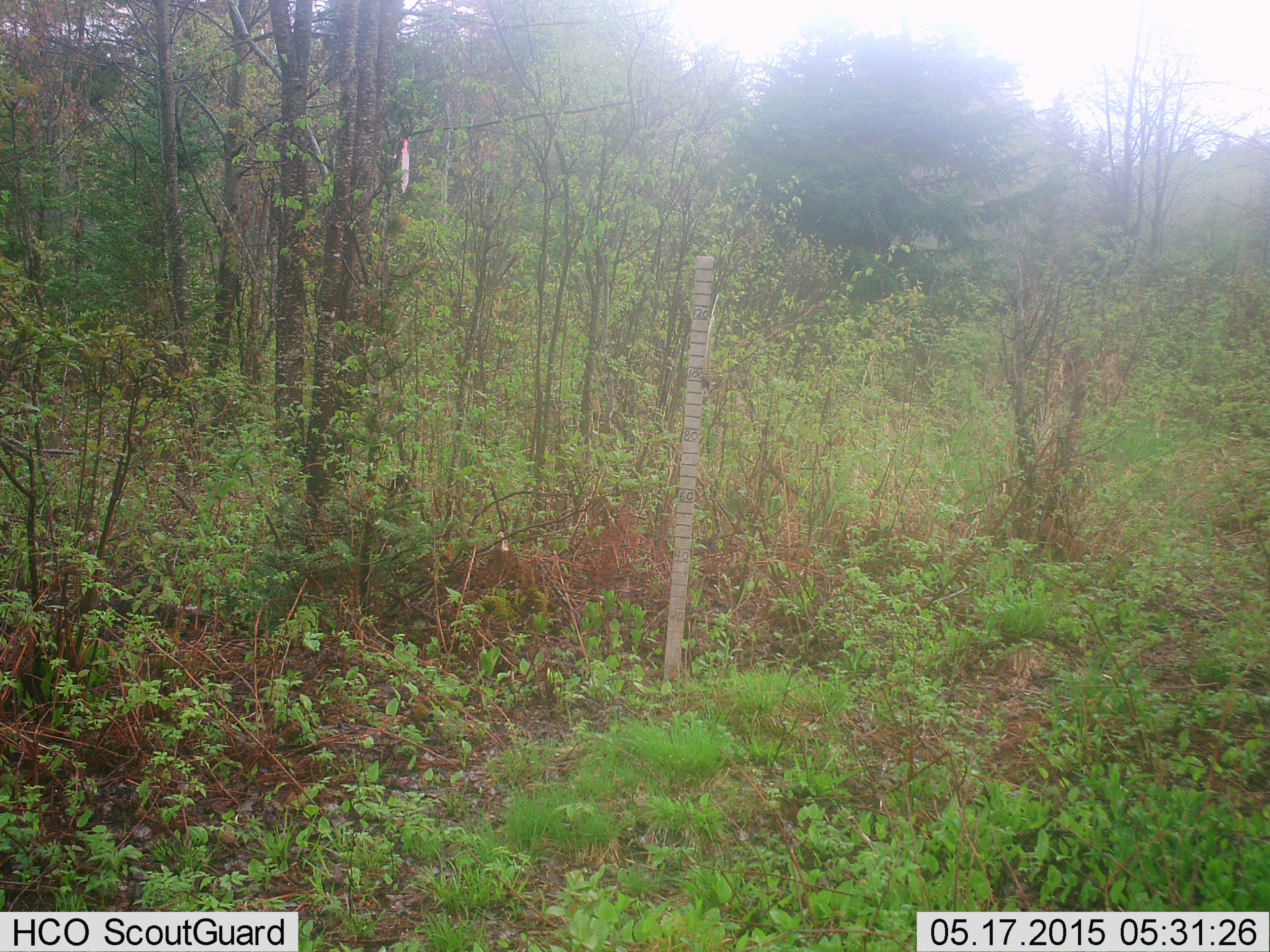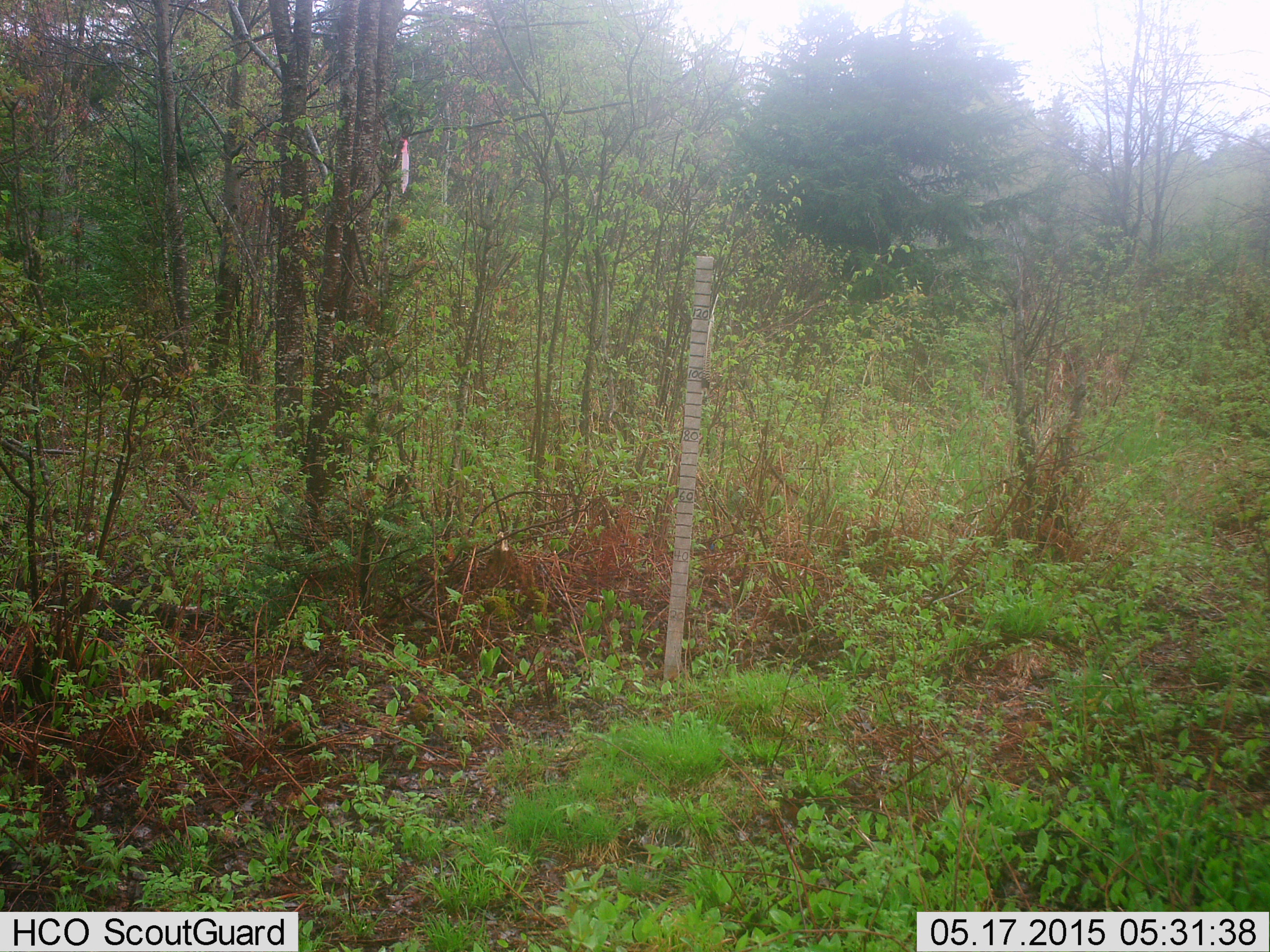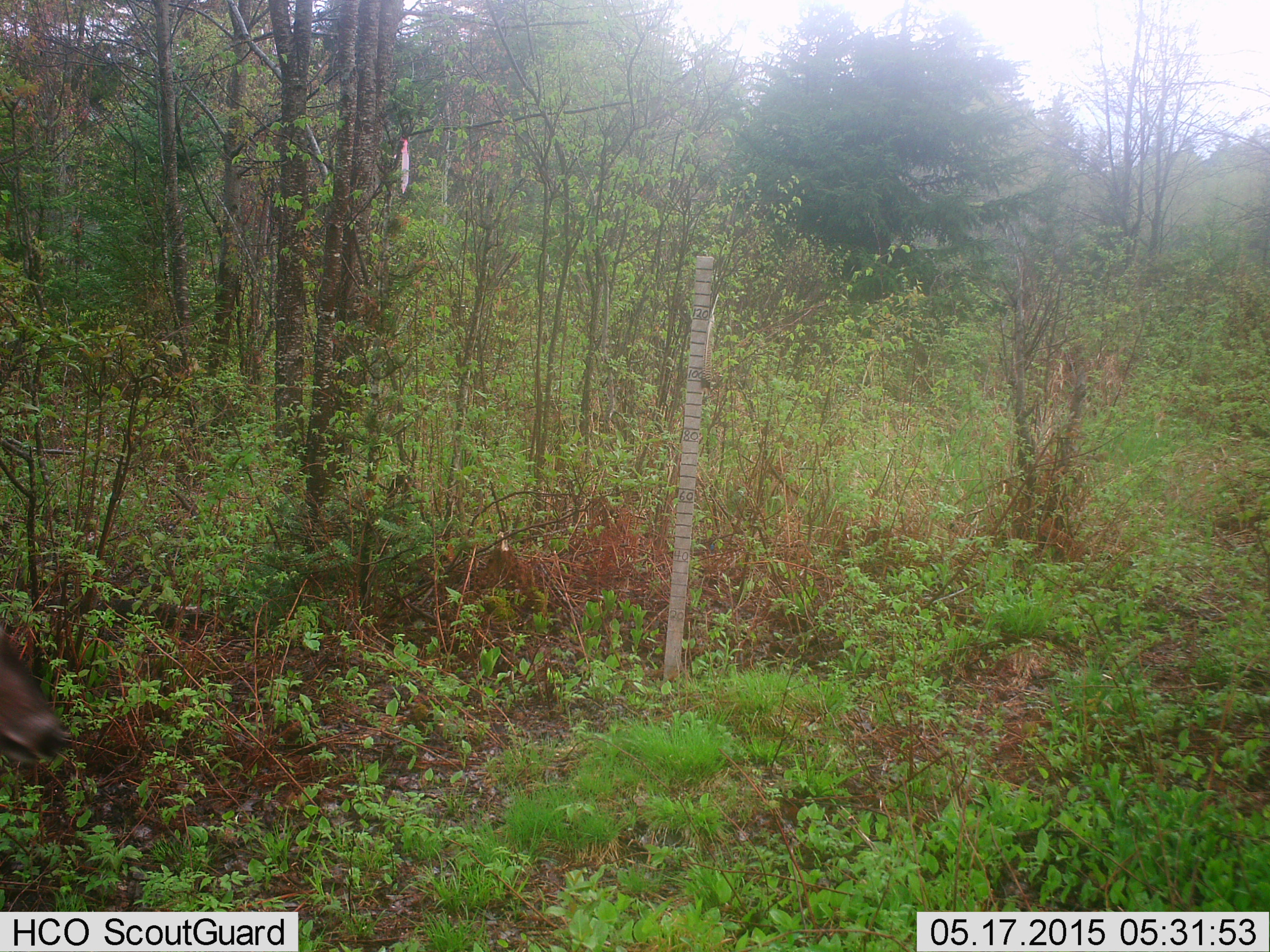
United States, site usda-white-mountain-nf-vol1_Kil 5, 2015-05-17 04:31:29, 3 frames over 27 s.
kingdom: Animalia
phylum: Chordata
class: Mammalia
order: Artiodactyla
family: Cervidae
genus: Odocoileus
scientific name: Odocoileus virginianus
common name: white-tailed deer